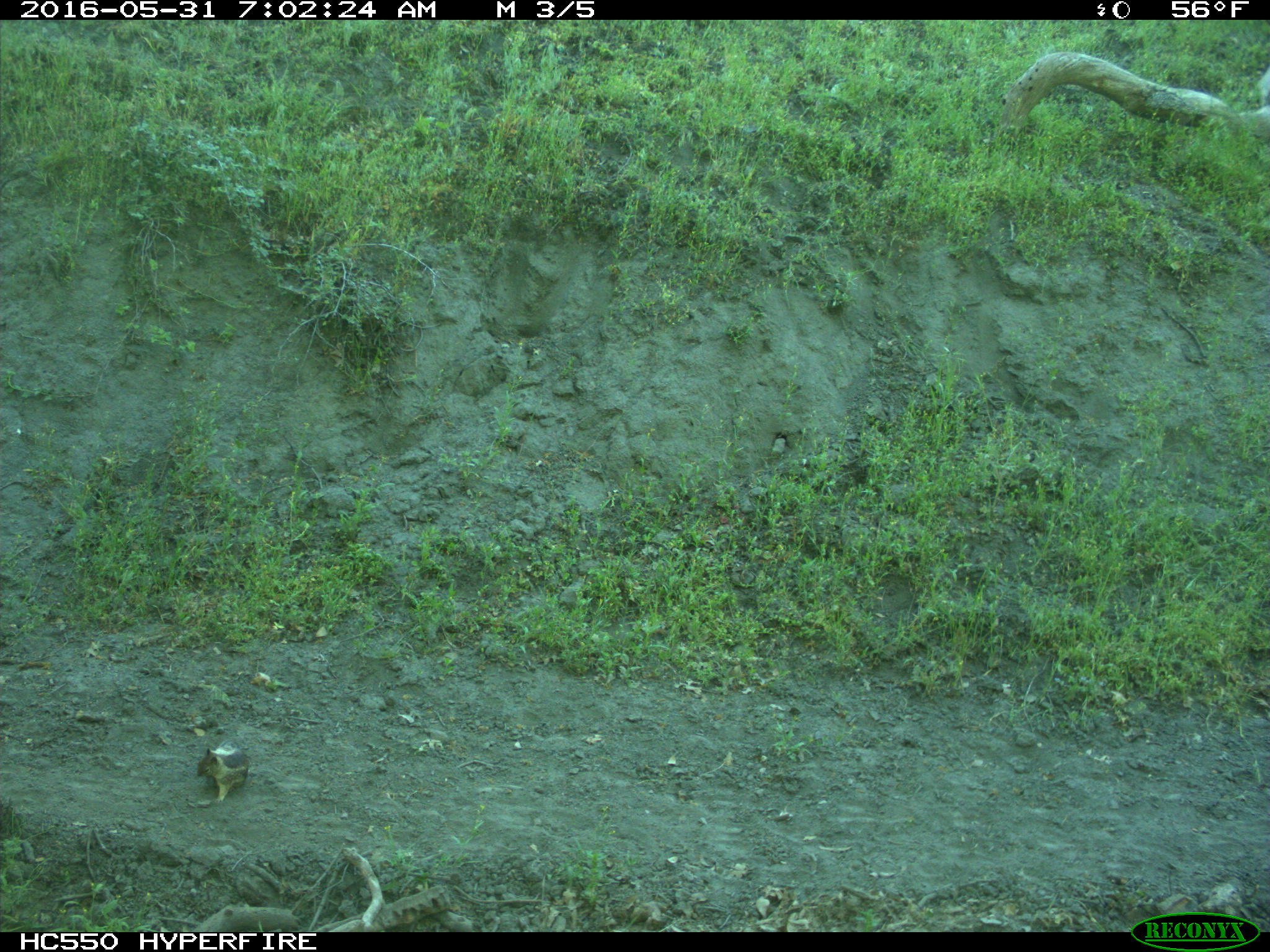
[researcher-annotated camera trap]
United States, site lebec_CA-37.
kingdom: Animalia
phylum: Chordata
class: Mammalia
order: Rodentia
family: Sciuridae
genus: Otospermophilus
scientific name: Otospermophilus beecheyi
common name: california ground squirrel